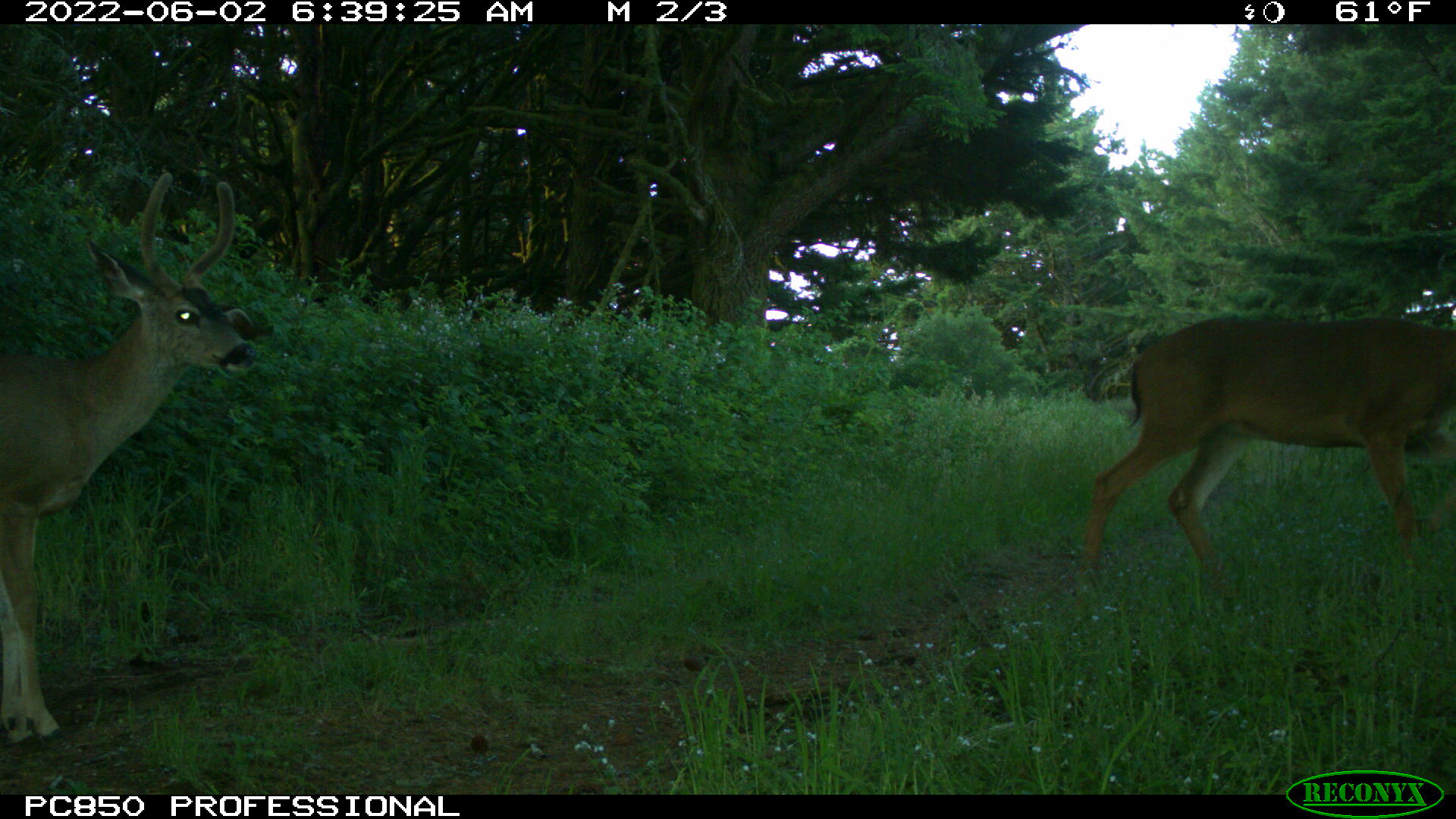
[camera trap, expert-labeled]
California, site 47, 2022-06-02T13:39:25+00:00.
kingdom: Animalia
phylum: Chordata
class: Mammalia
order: Artiodactyla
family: Cervidae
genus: Odocoileus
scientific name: Odocoileus hemionus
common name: mule deer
Mule deer (Odocoileus hemionus).